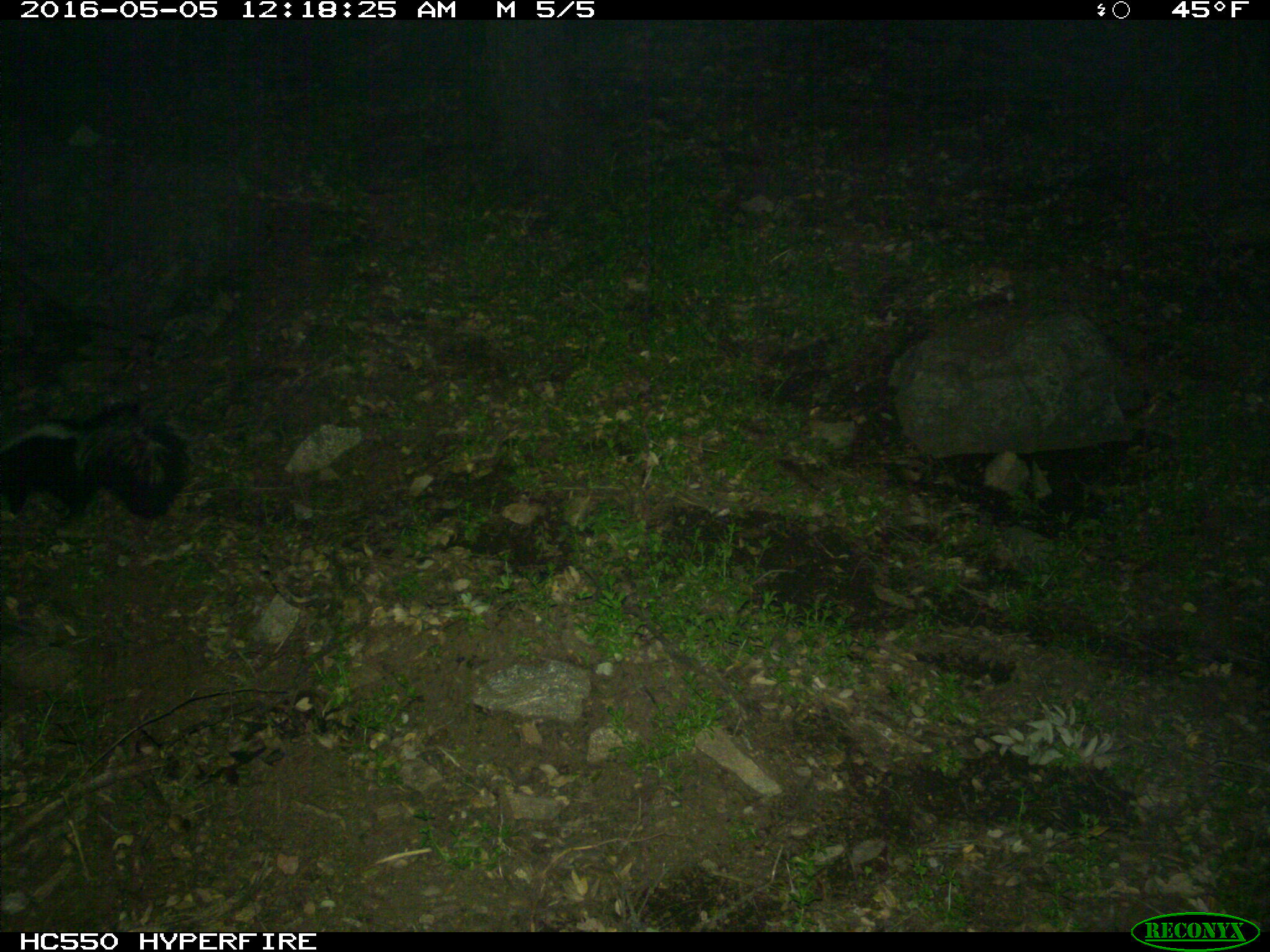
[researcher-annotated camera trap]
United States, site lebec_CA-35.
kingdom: Animalia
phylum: Chordata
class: Mammalia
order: Carnivora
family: Mephitidae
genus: Mephitis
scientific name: Mephitis mephitis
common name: striped skunk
Mephitis mephitis (striped skunk).